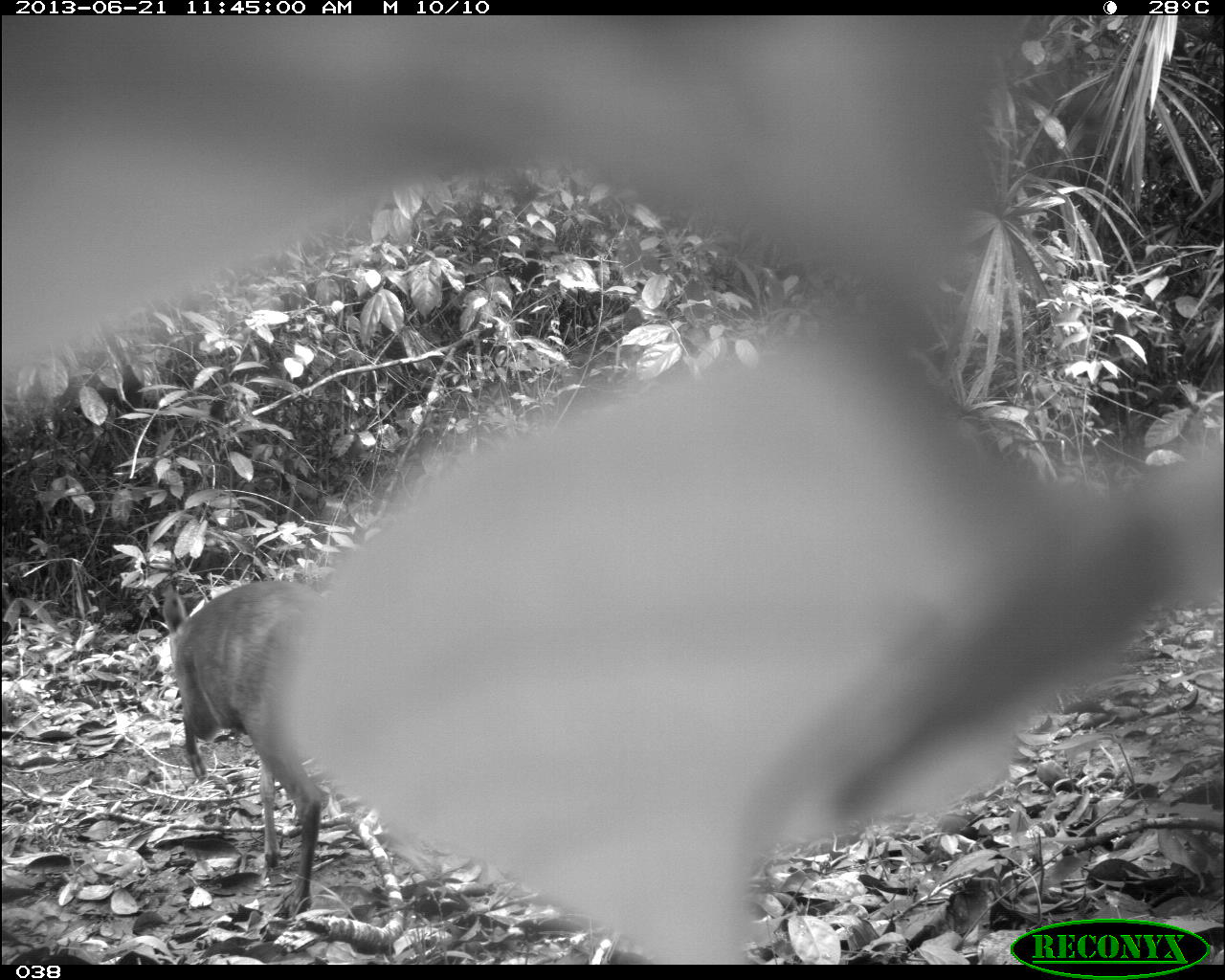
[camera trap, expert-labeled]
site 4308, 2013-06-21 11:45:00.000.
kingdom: Animalia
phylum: Chordata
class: Mammalia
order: Artiodactyla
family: Cervidae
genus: Mazama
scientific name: Mazama temama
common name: central american red brocket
Mazama temama (central american red brocket), count 1, sex male.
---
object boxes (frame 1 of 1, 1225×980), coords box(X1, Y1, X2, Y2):
mazama temama: box(161, 573, 331, 911)